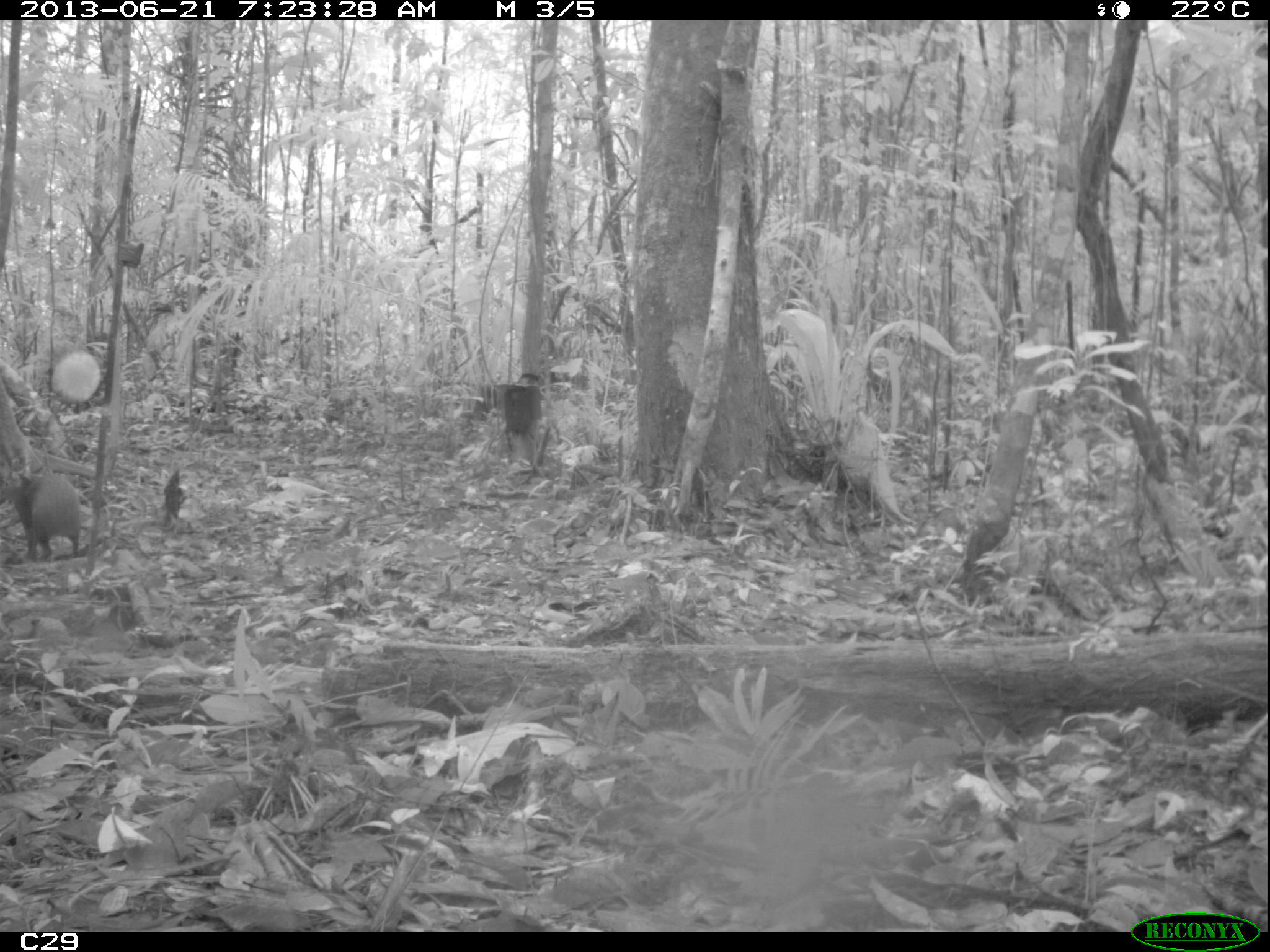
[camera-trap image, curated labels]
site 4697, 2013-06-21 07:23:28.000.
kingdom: Animalia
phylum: Chordata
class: Mammalia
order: Rodentia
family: Dasyproctidae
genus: Dasyprocta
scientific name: Dasyprocta leporina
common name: red-rumped agouti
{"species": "Dasyprocta leporina (red-rumped agouti)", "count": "1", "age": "adult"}